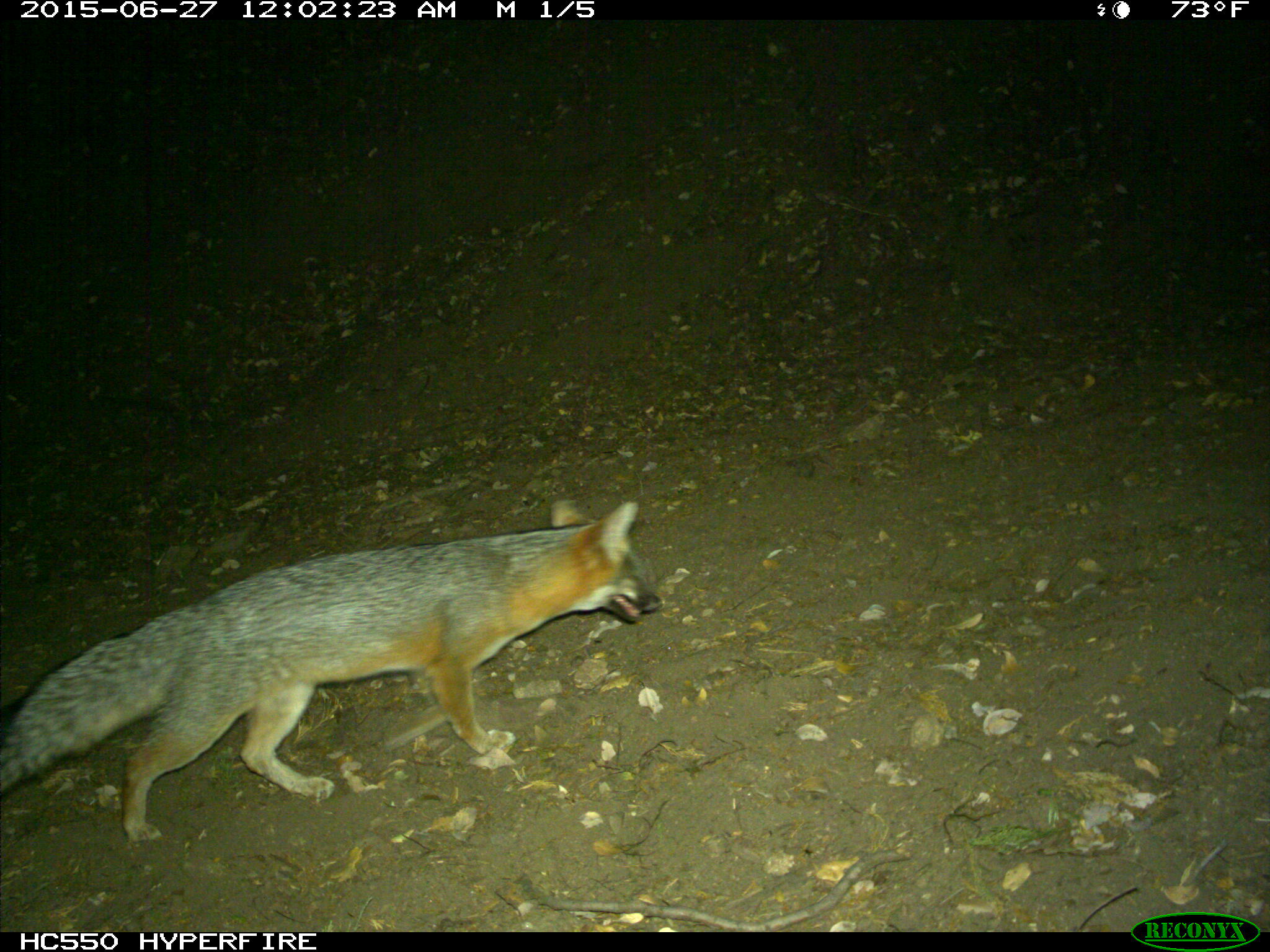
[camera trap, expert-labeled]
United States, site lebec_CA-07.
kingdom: Animalia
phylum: Chordata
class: Mammalia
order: Carnivora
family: Canidae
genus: Urocyon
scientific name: Urocyon cinereoargenteus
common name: gray fox